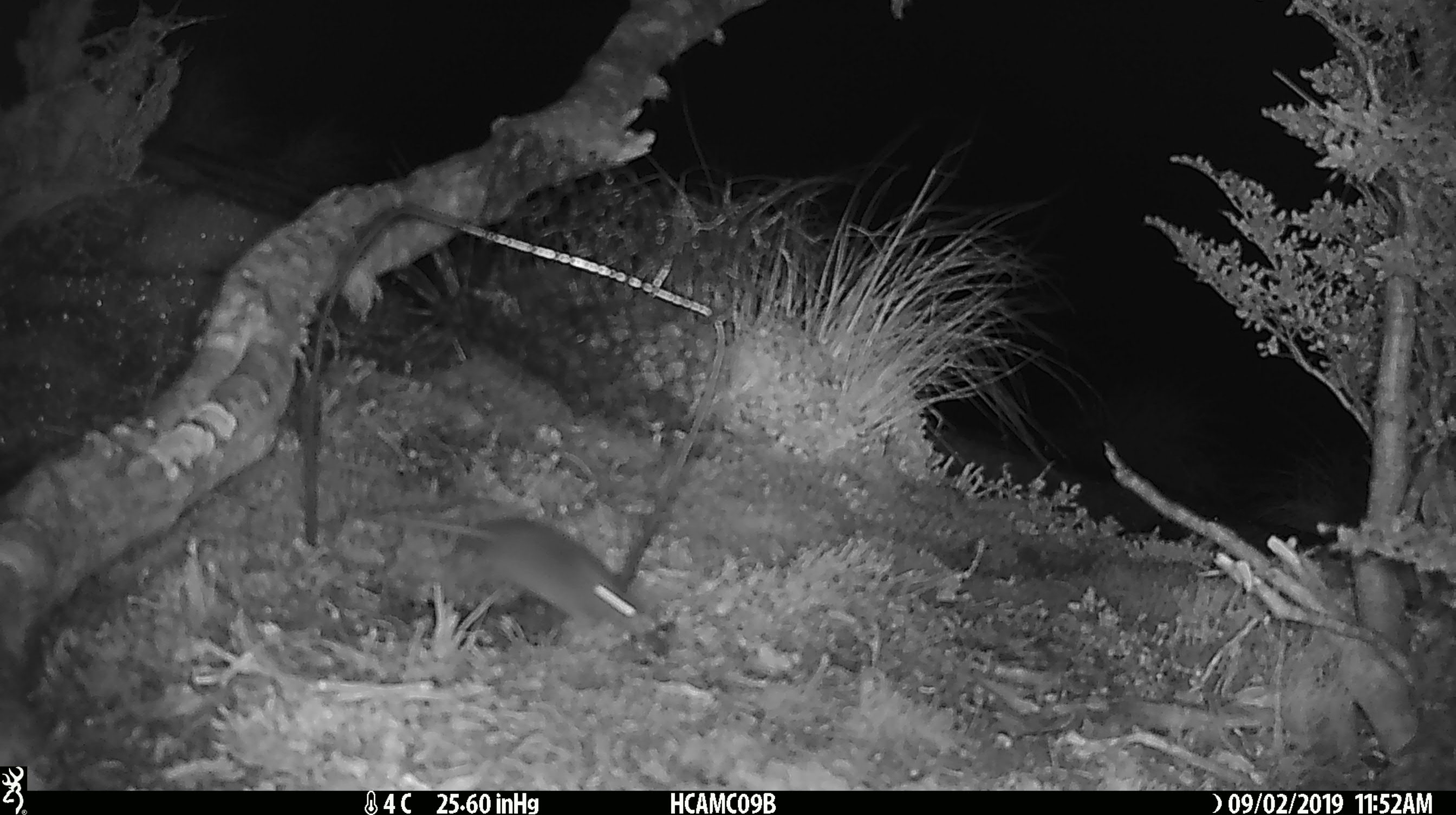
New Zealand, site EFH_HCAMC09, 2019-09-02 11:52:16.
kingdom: Animalia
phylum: Chordata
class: Mammalia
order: Rodentia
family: Muridae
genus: Mus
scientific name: Mus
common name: mouse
Mouse (Mus).